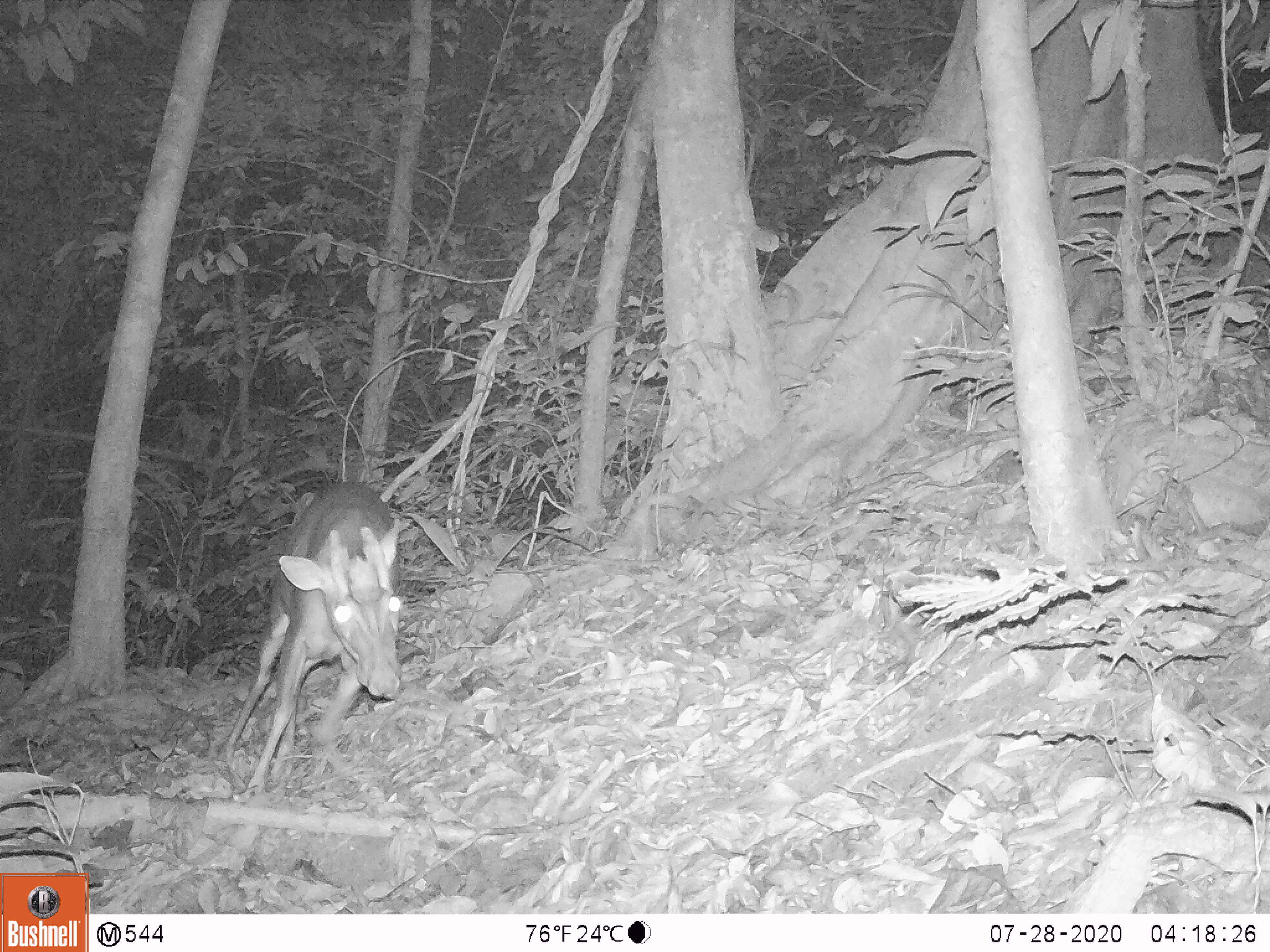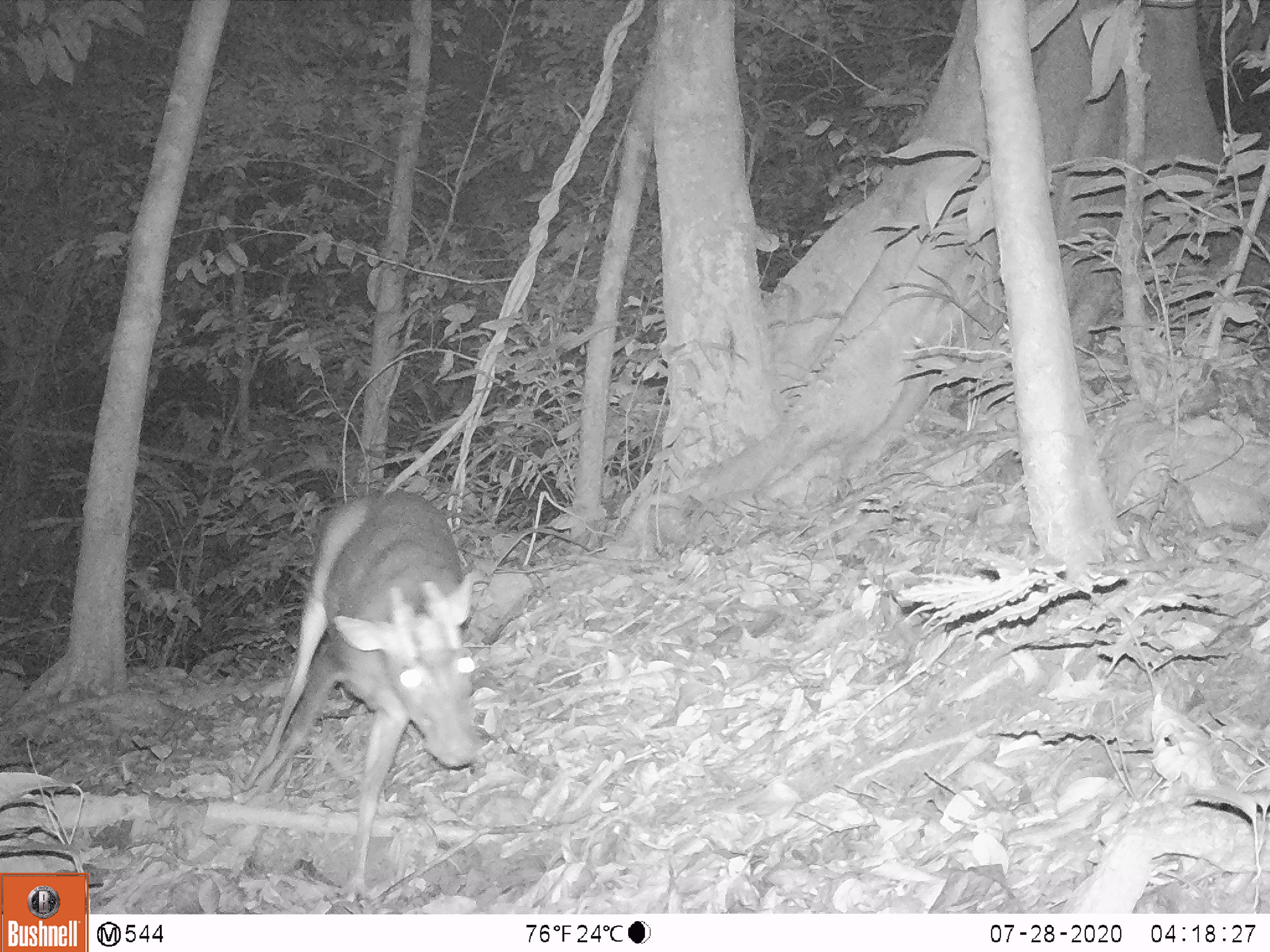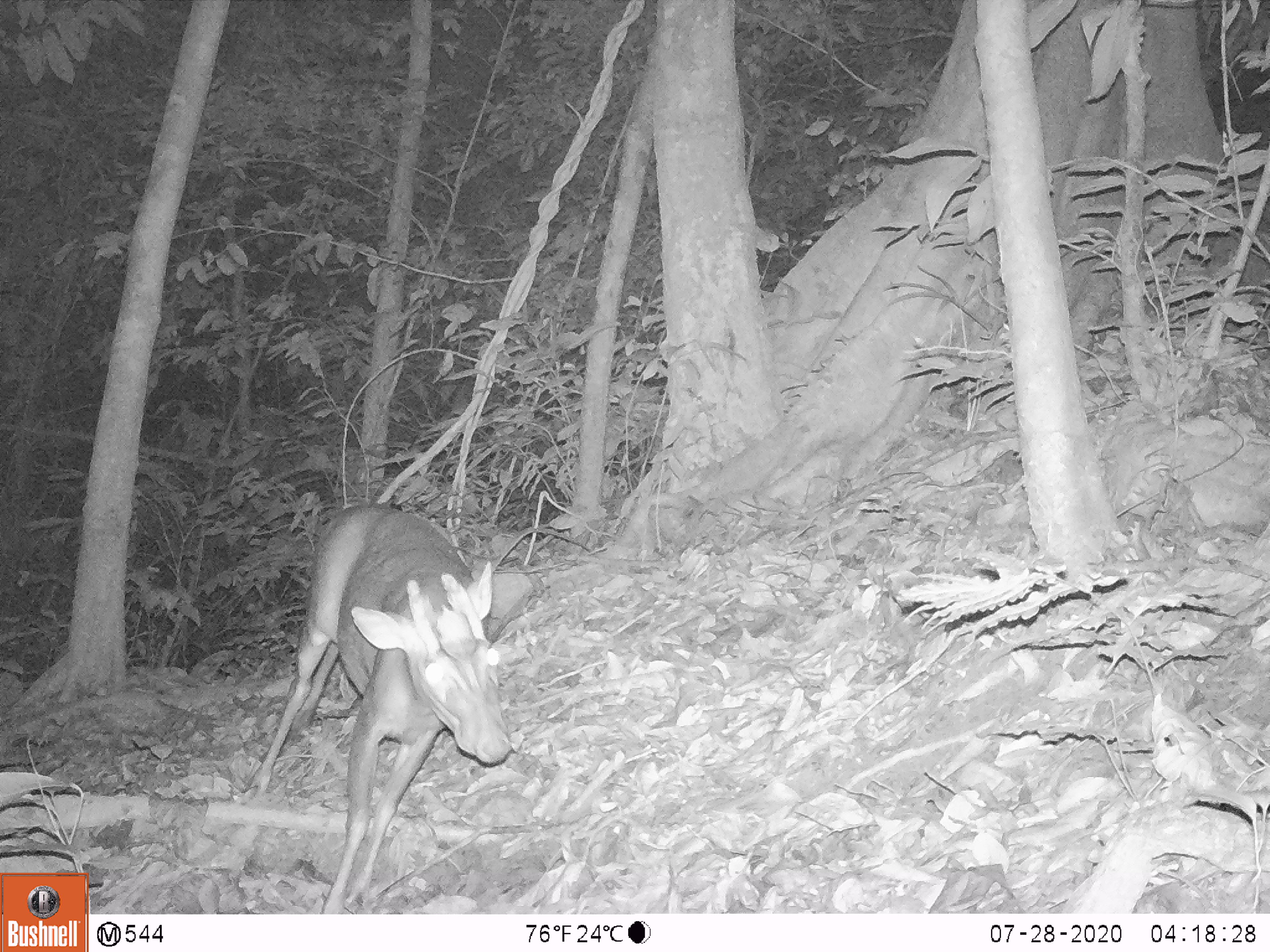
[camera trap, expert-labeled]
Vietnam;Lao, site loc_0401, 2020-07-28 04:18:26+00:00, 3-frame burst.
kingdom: Animalia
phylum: Chordata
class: Mammalia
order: Artiodactyla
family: Cervidae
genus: Muntiacus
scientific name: Muntiacus rooseveltorum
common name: roosevelt's muntjac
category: roosevelts muntjac group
Roosevelts muntjac group (roosevelt's muntjac) (Muntiacus rooseveltorum). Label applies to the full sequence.